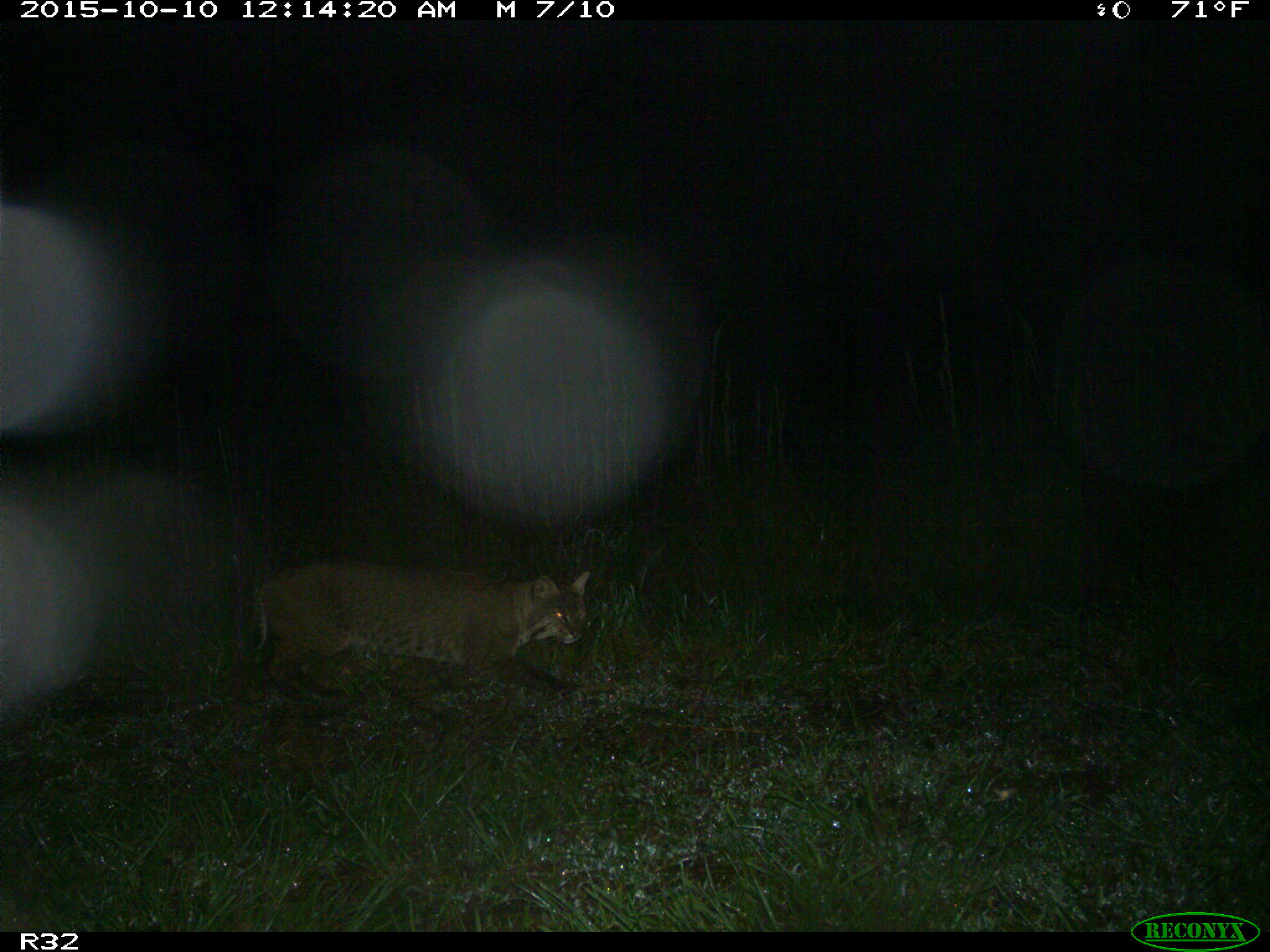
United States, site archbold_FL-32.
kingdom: Animalia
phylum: Chordata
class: Mammalia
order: Carnivora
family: Felidae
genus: Lynx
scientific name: Lynx rufus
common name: bobcat